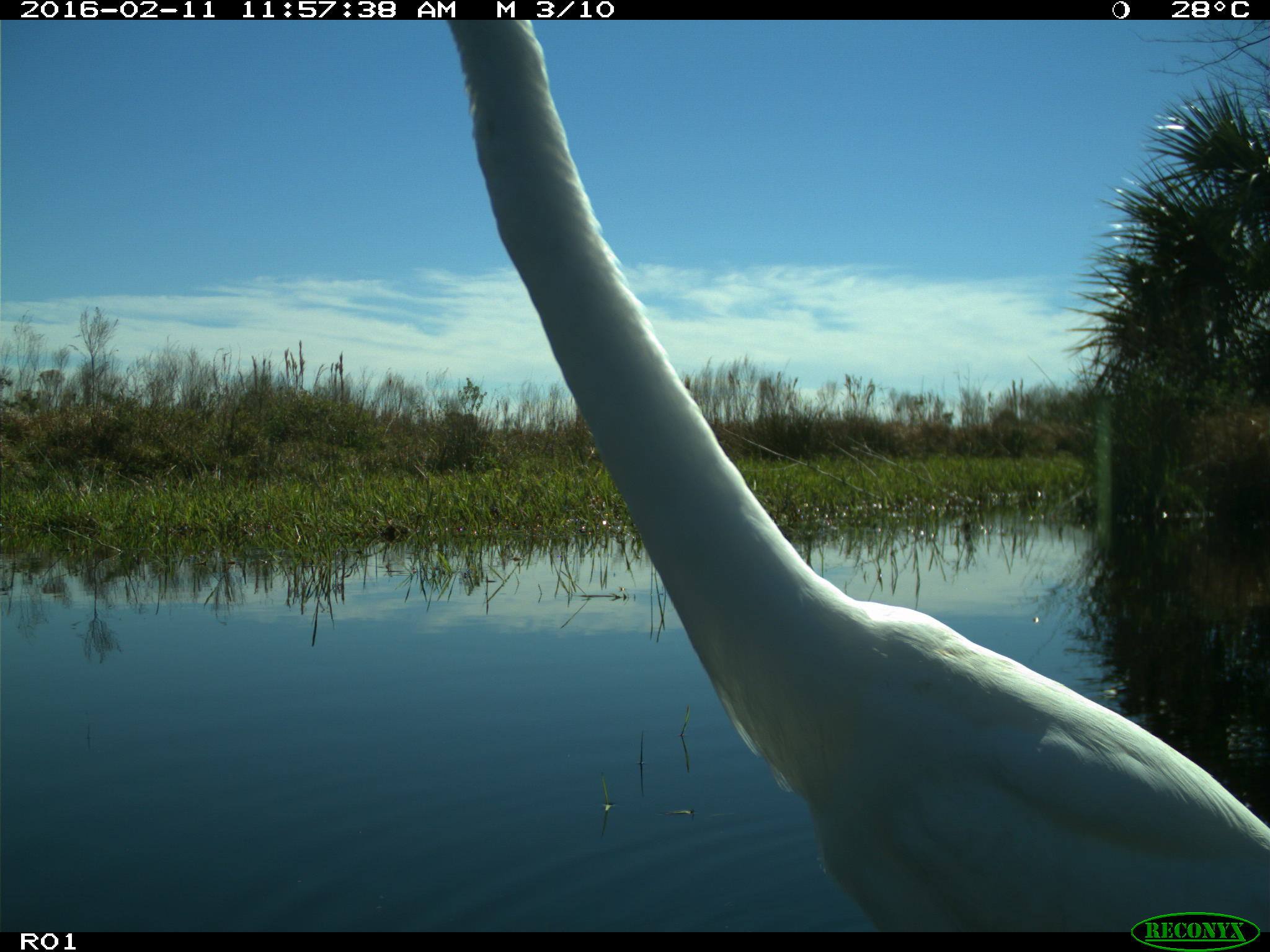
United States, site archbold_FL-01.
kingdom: Animalia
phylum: Chordata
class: Aves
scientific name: Aves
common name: birds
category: unidentified bird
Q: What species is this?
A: Unidentified bird (birds) (Aves).